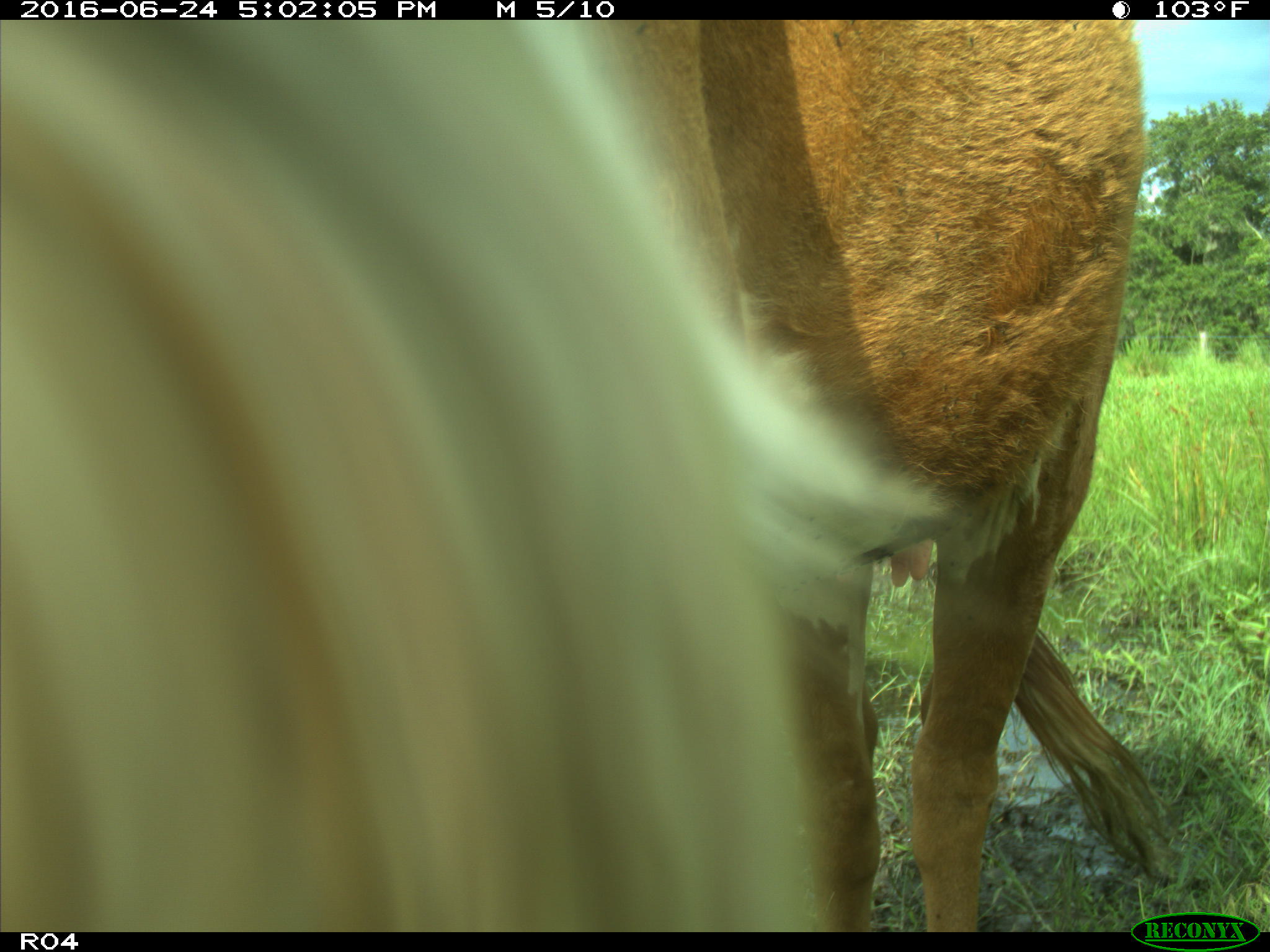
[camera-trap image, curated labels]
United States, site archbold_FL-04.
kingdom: Animalia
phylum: Chordata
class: Mammalia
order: Artiodactyla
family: Bovidae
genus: Bos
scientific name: Bos taurus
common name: domestic cow